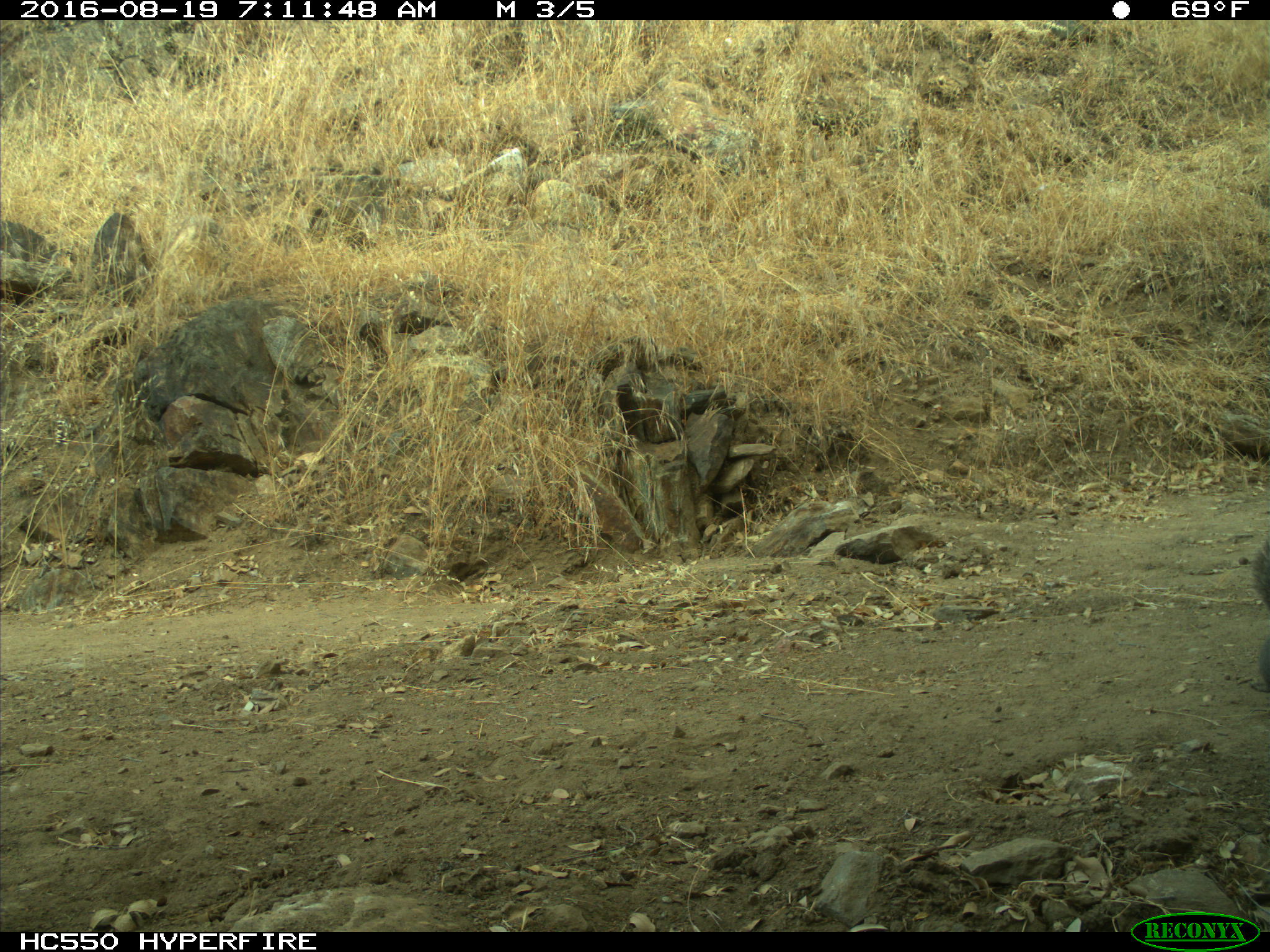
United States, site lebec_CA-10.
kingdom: Animalia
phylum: Chordata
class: Mammalia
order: Rodentia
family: Sciuridae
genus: Sciurus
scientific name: Sciurus carolinensis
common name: eastern gray squirrel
Sciurus carolinensis (eastern gray squirrel).